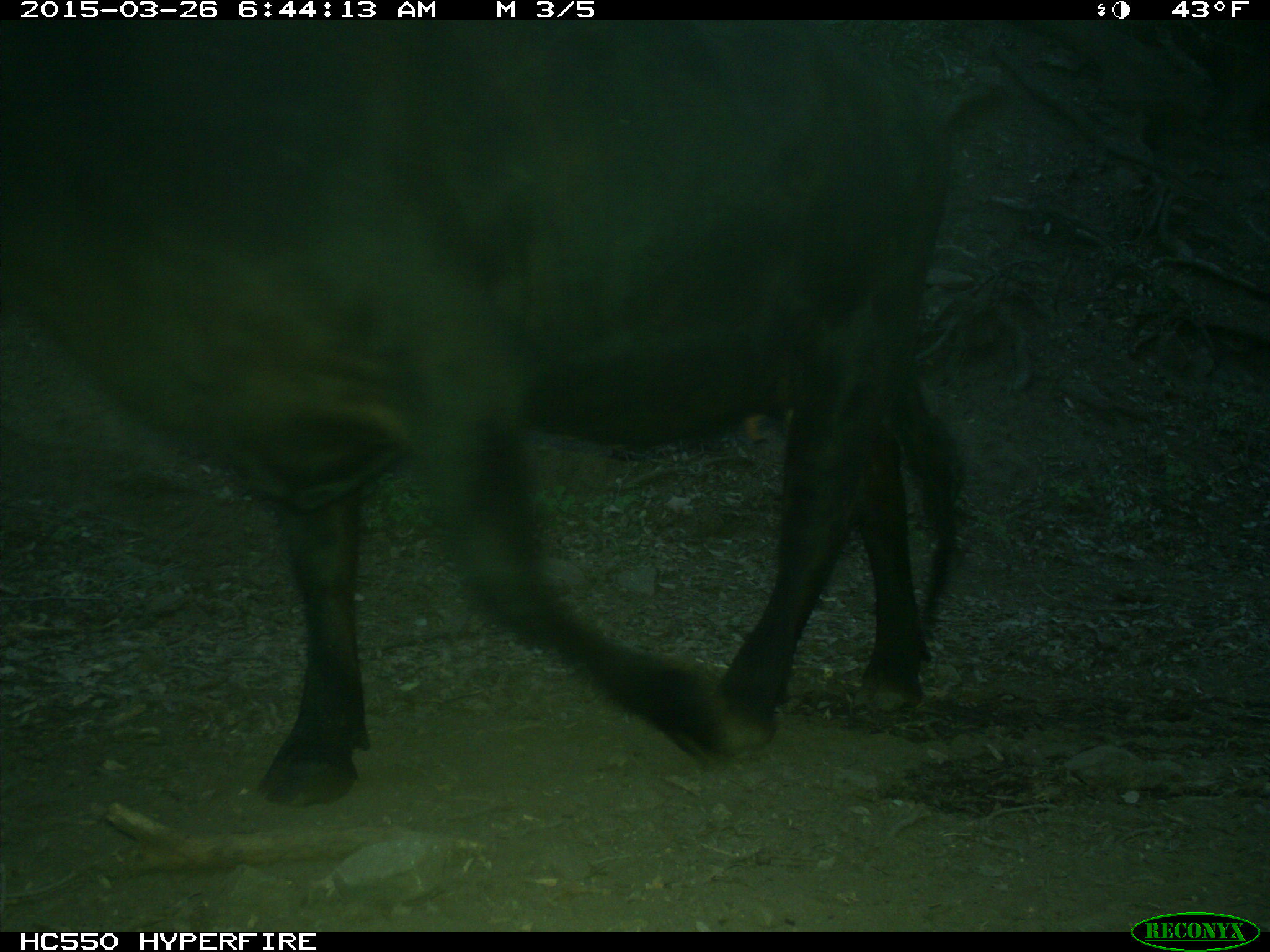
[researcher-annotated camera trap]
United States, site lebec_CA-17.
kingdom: Animalia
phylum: Chordata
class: Mammalia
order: Artiodactyla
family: Bovidae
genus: Bos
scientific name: Bos taurus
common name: domestic cow